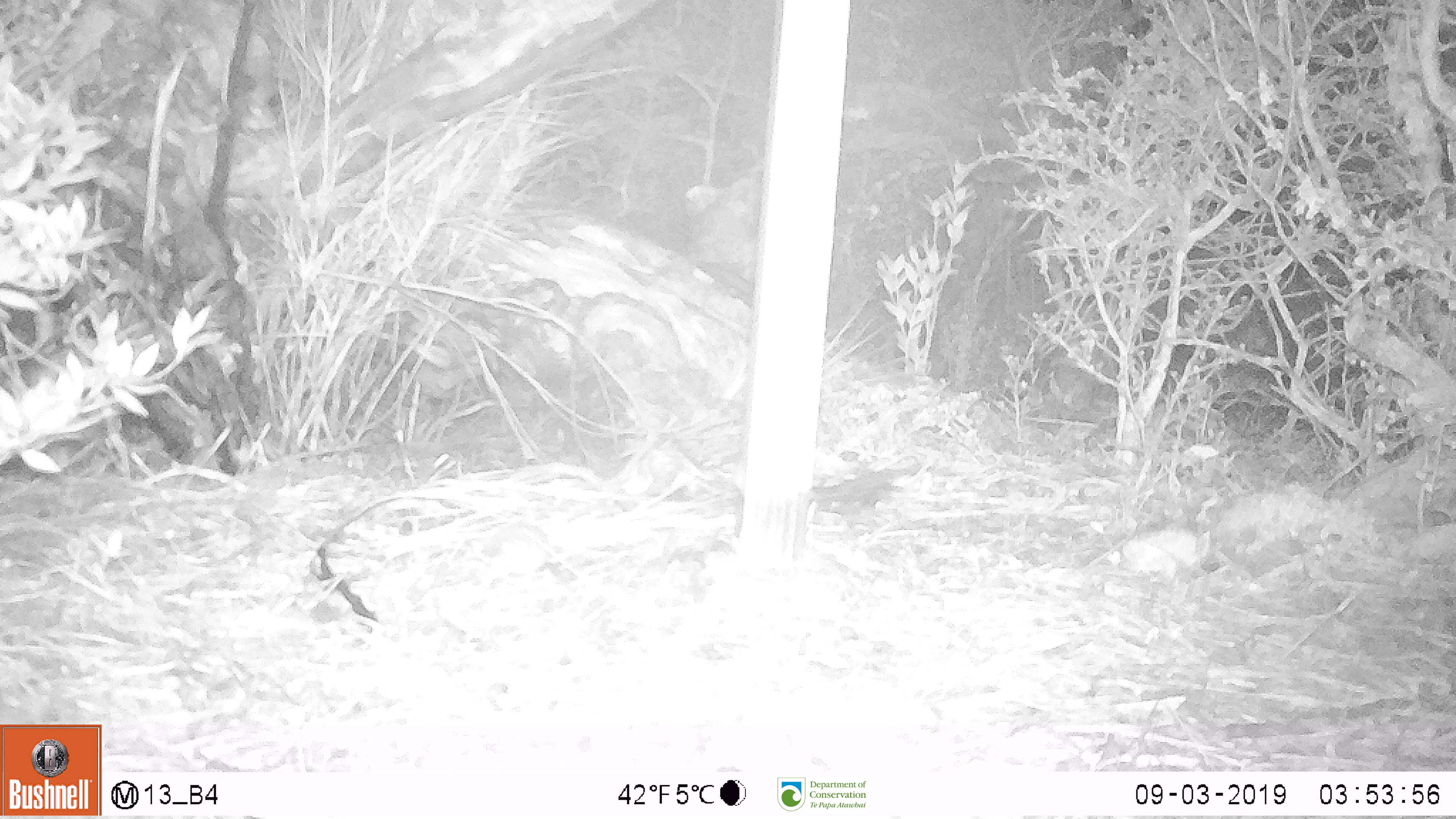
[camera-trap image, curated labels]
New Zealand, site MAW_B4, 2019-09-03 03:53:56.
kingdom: Animalia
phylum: Chordata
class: Mammalia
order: Rodentia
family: Muridae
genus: Mus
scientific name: Mus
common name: mouse